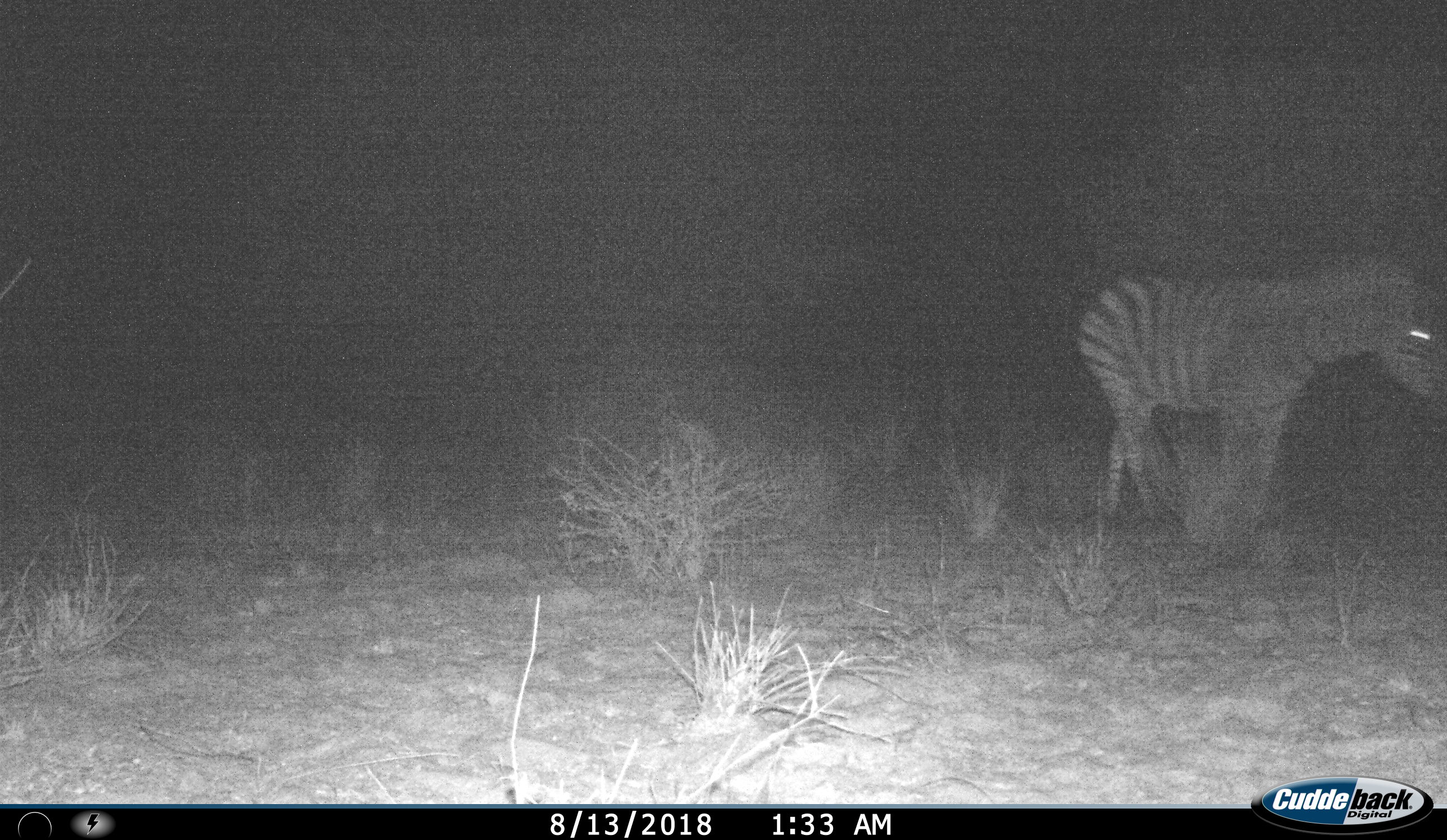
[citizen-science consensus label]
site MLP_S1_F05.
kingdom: Animalia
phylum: Chordata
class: Mammalia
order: Perissodactyla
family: Equidae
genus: Equus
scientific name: Equus quagga burchellii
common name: burchell's zebra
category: zebraburchells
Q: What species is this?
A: Zebraburchells (burchell's zebra) (Equus quagga burchellii).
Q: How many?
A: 1.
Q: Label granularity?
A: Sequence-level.